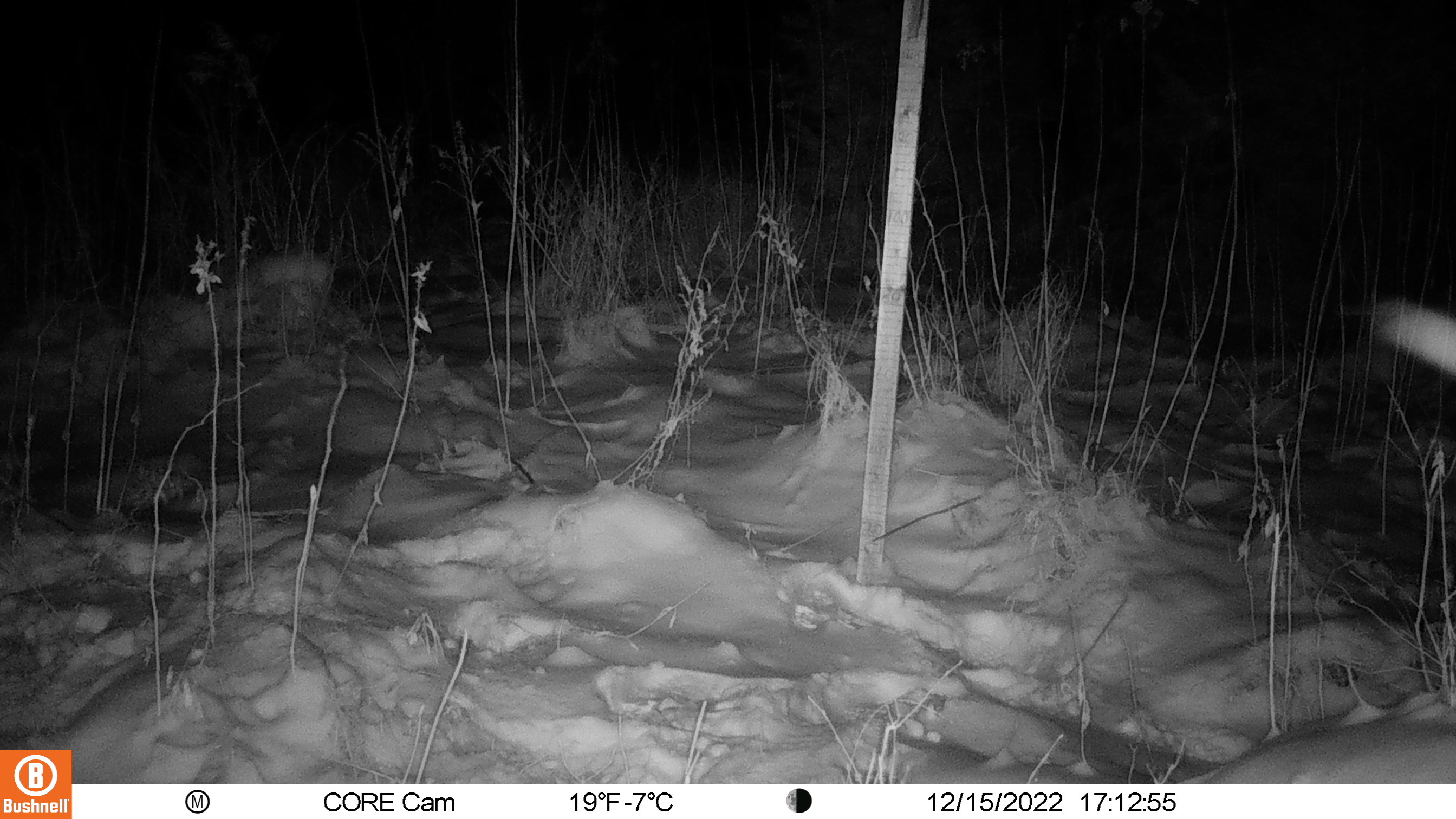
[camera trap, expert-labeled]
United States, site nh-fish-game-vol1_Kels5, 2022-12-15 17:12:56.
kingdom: Animalia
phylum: Chordata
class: Mammalia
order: Artiodactyla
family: Cervidae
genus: Alces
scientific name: Alces alces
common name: moose